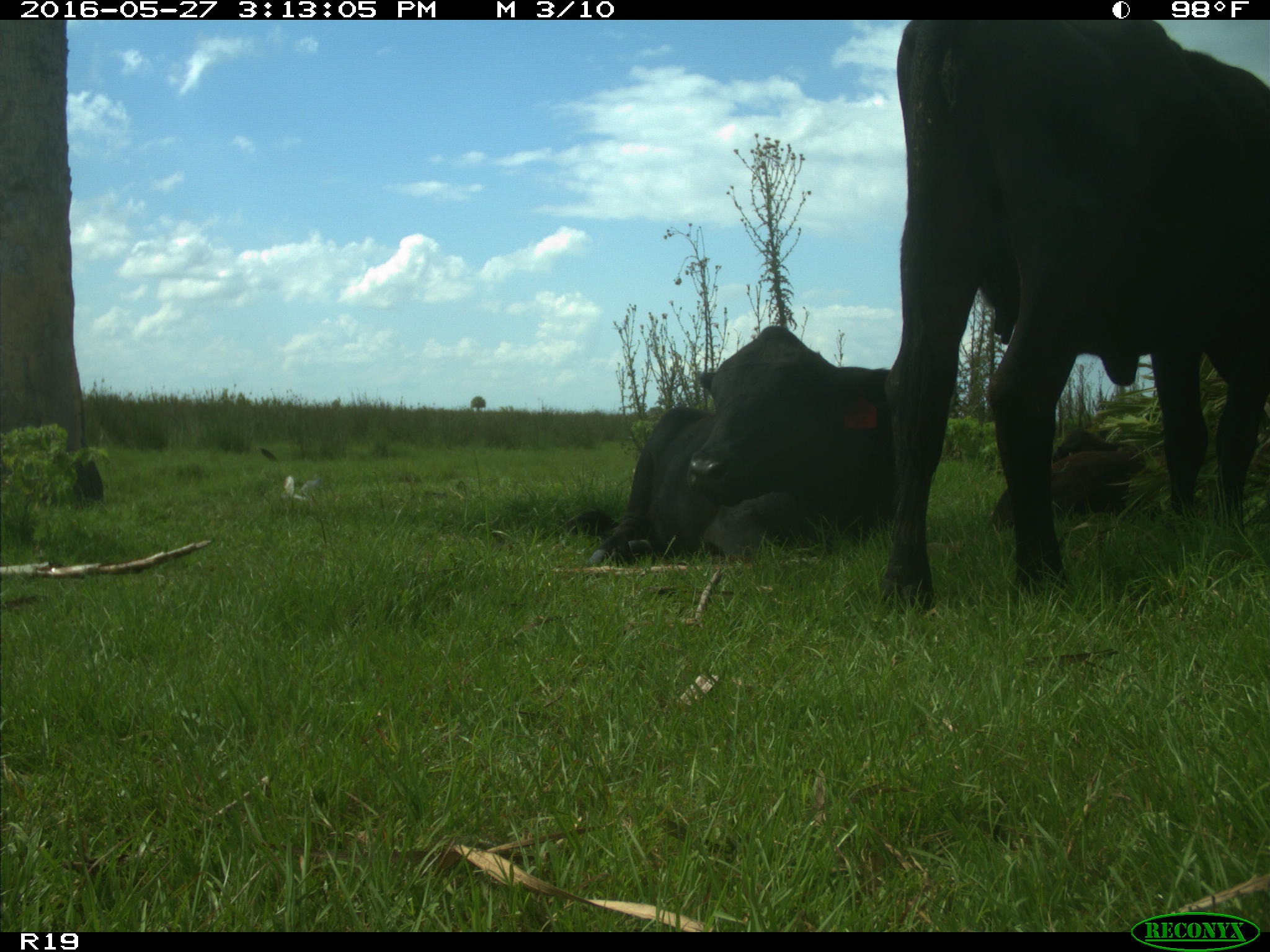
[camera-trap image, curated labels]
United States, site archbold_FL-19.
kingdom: Animalia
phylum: Chordata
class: Mammalia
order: Artiodactyla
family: Bovidae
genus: Bos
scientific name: Bos taurus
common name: domestic cow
Bos taurus (domestic cow).